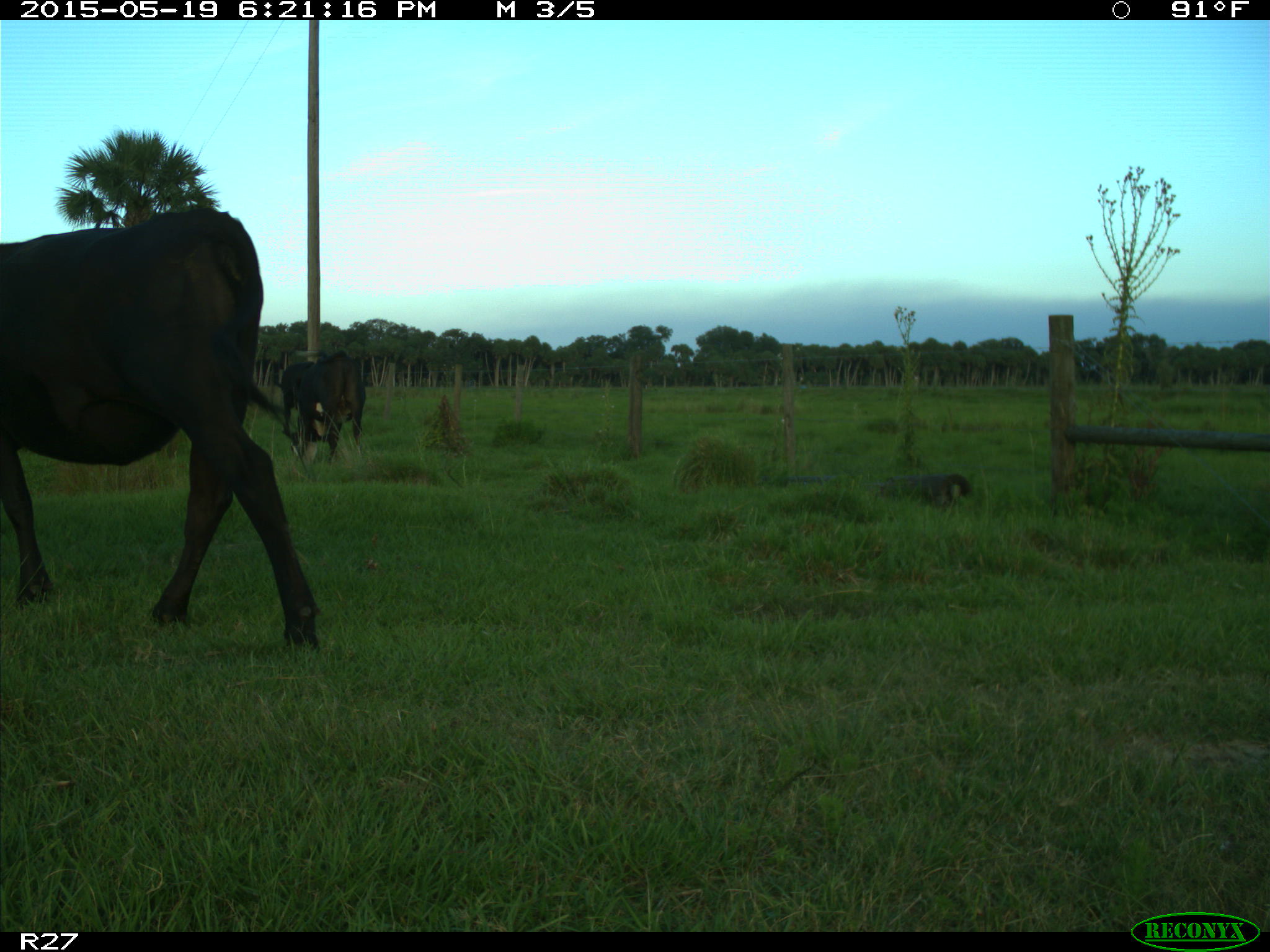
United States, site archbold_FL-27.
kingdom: Animalia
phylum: Chordata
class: Mammalia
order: Artiodactyla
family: Bovidae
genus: Bos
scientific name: Bos taurus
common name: domestic cow